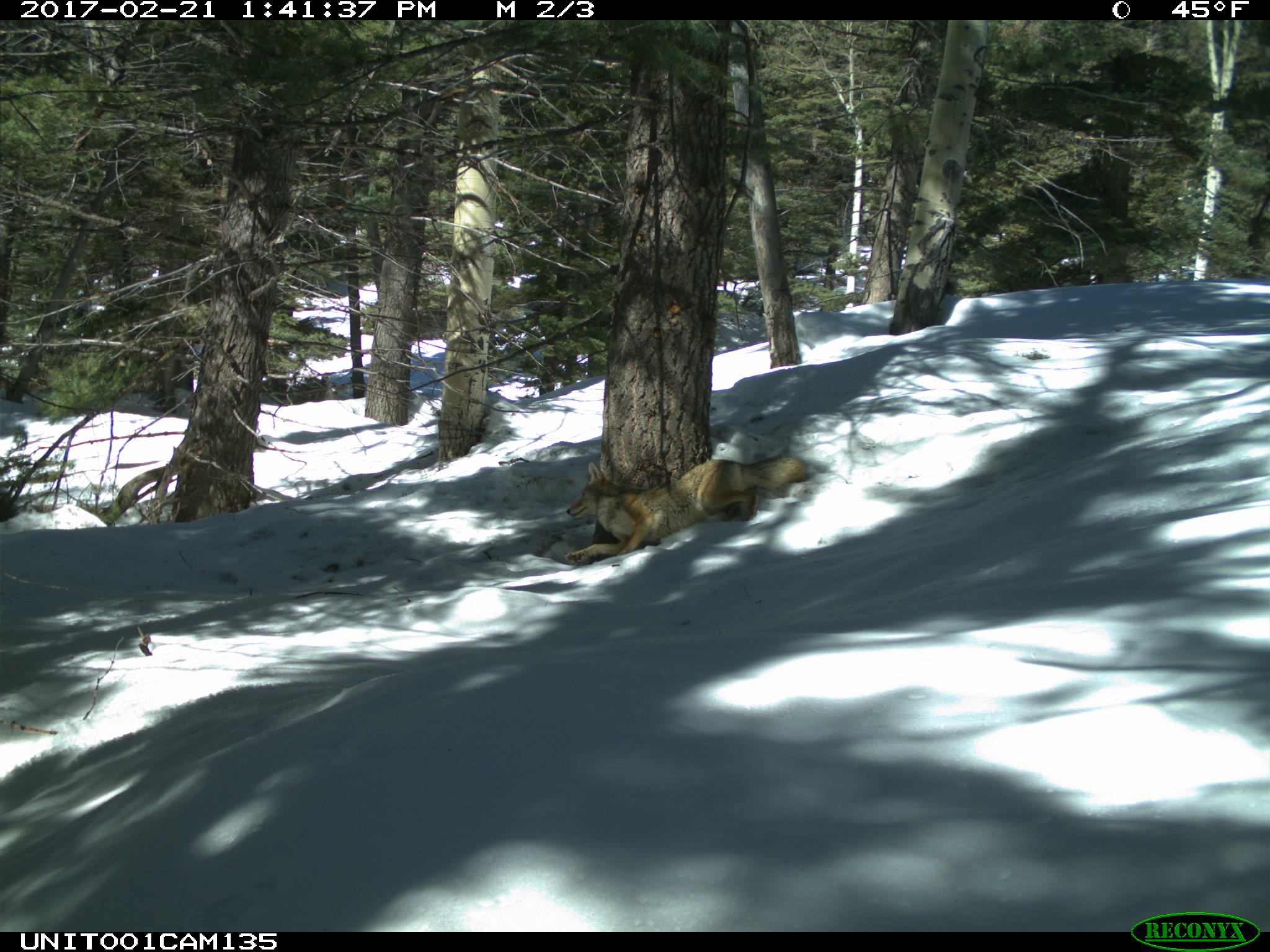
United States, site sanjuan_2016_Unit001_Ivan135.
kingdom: Animalia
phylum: Chordata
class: Mammalia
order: Carnivora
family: Canidae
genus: Canis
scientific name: Canis latrans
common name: coyote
Canis latrans (coyote).